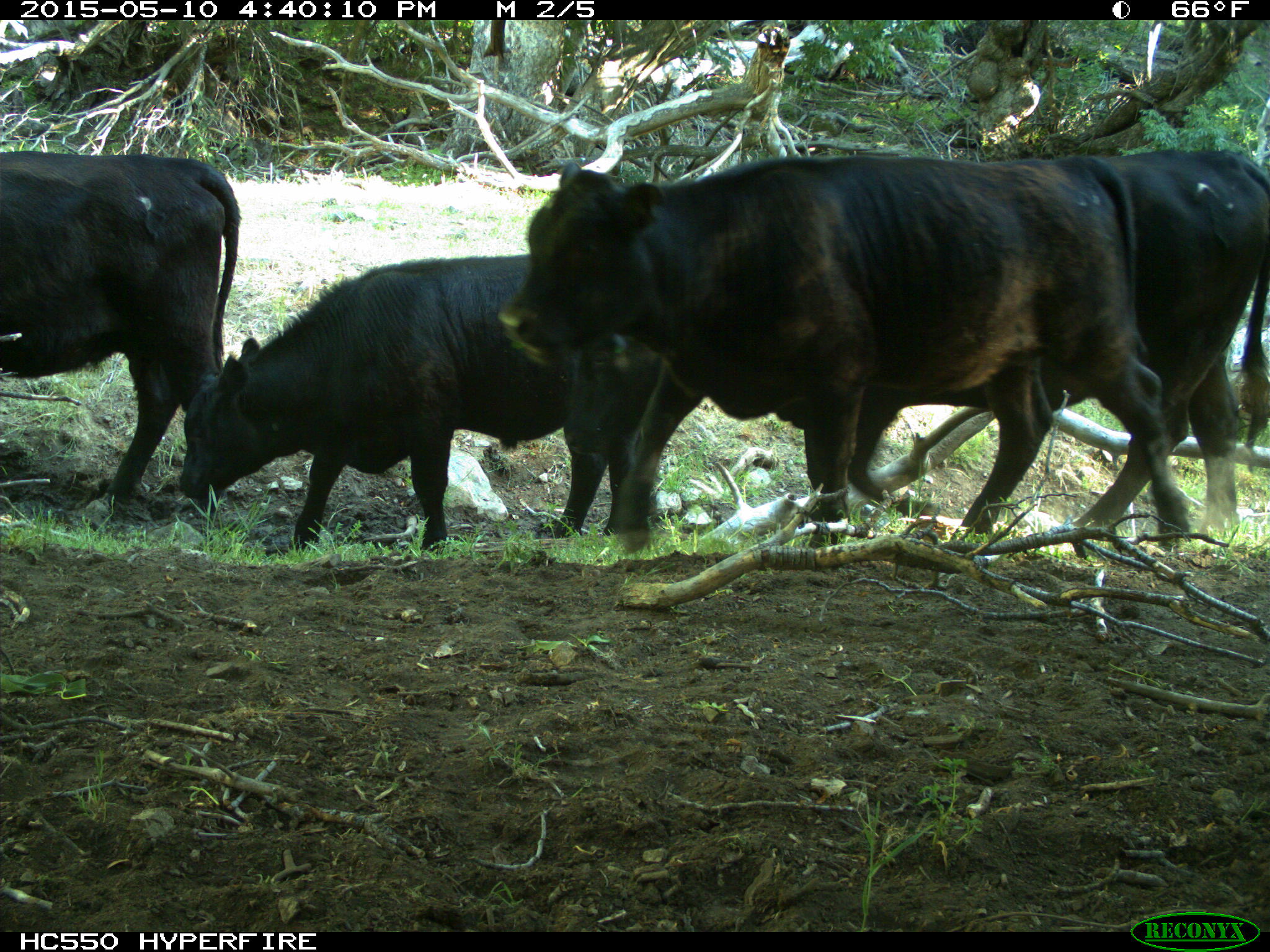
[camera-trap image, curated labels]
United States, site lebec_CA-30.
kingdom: Animalia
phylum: Chordata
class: Mammalia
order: Artiodactyla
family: Bovidae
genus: Bos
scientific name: Bos taurus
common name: domestic cow